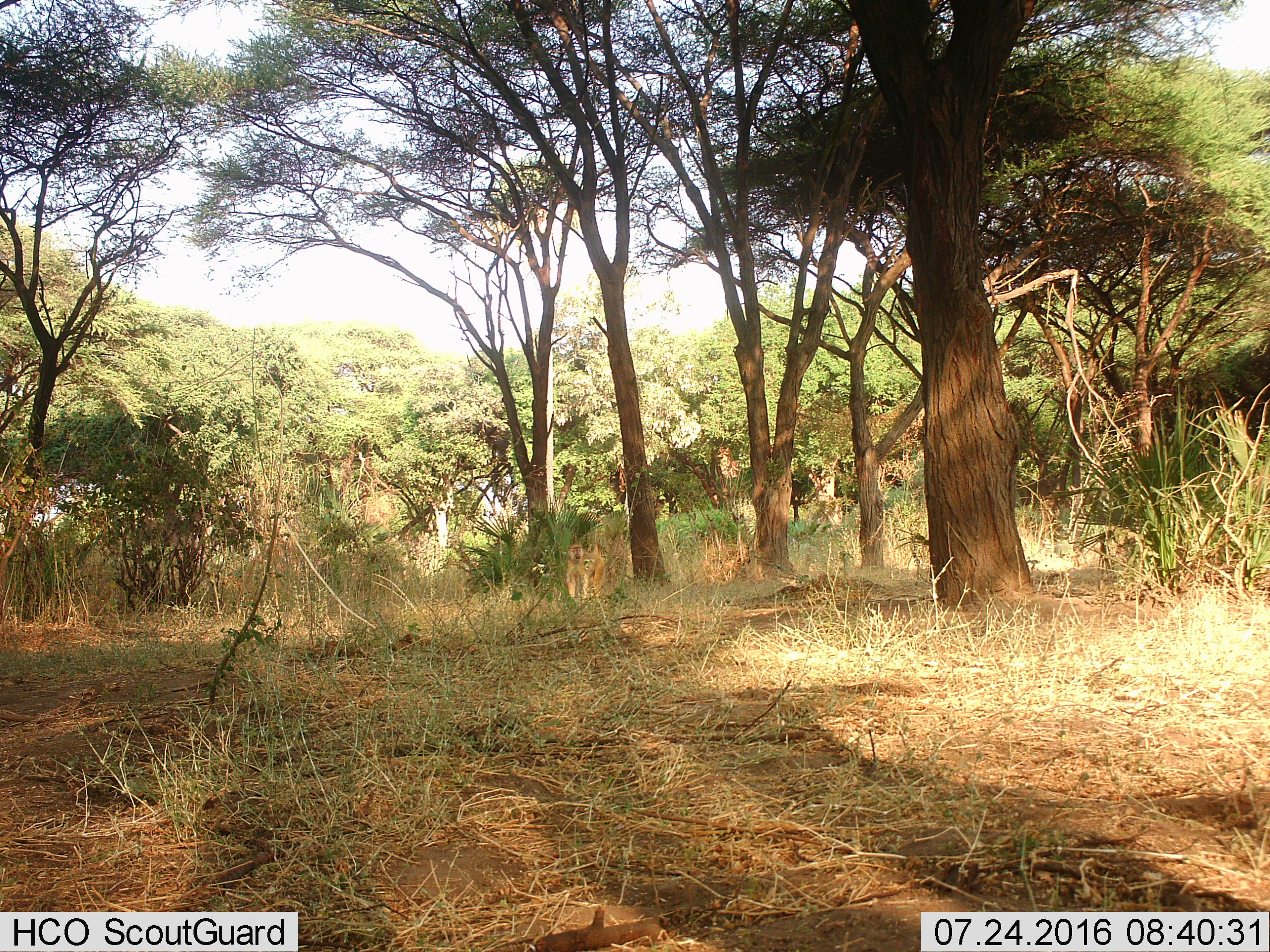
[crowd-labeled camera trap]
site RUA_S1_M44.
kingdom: Animalia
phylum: Chordata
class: Mammalia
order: Primates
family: Cercopithecidae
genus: Papio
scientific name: Papio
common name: baboon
Baboon (Papio), count 1. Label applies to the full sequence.